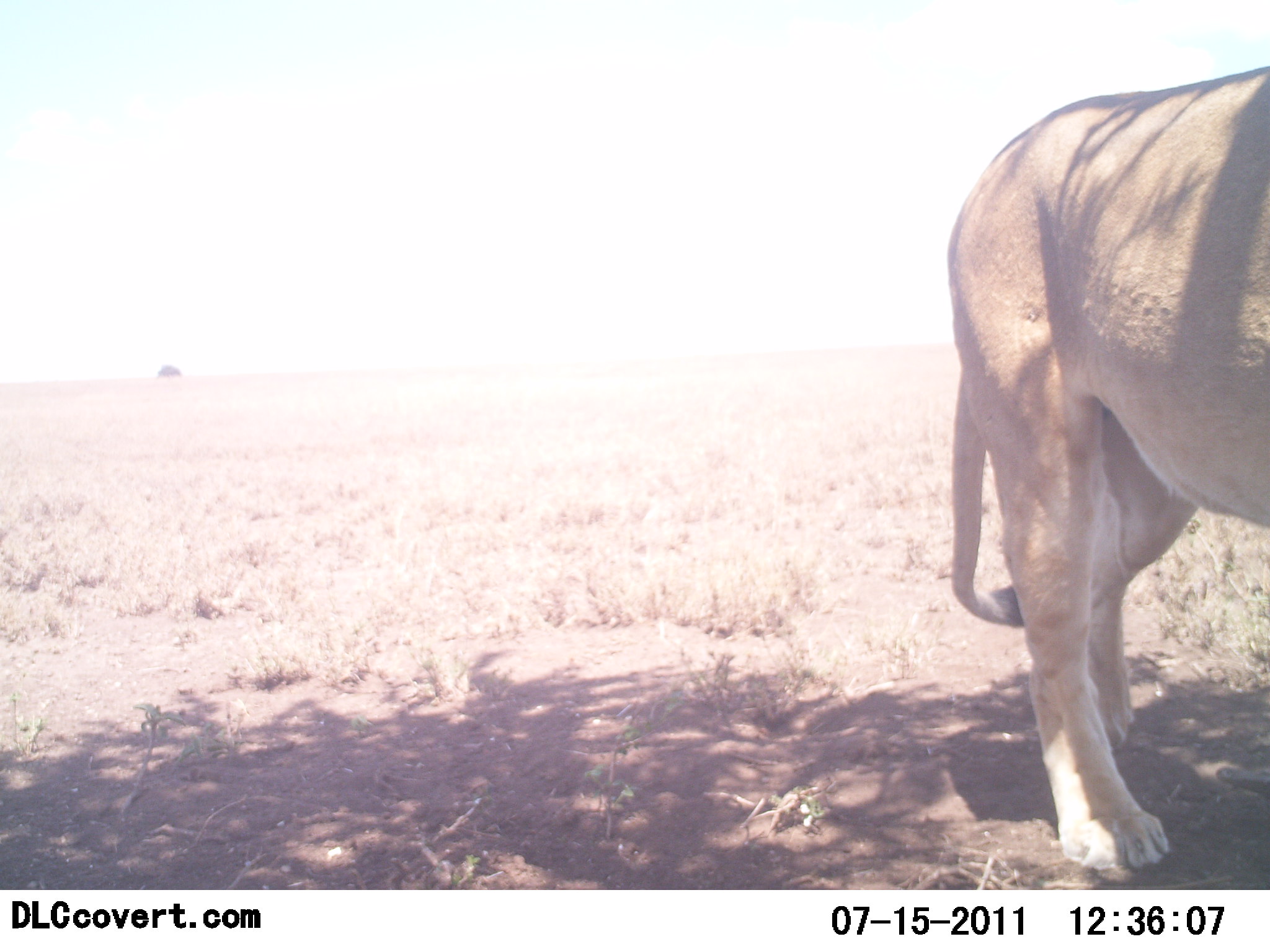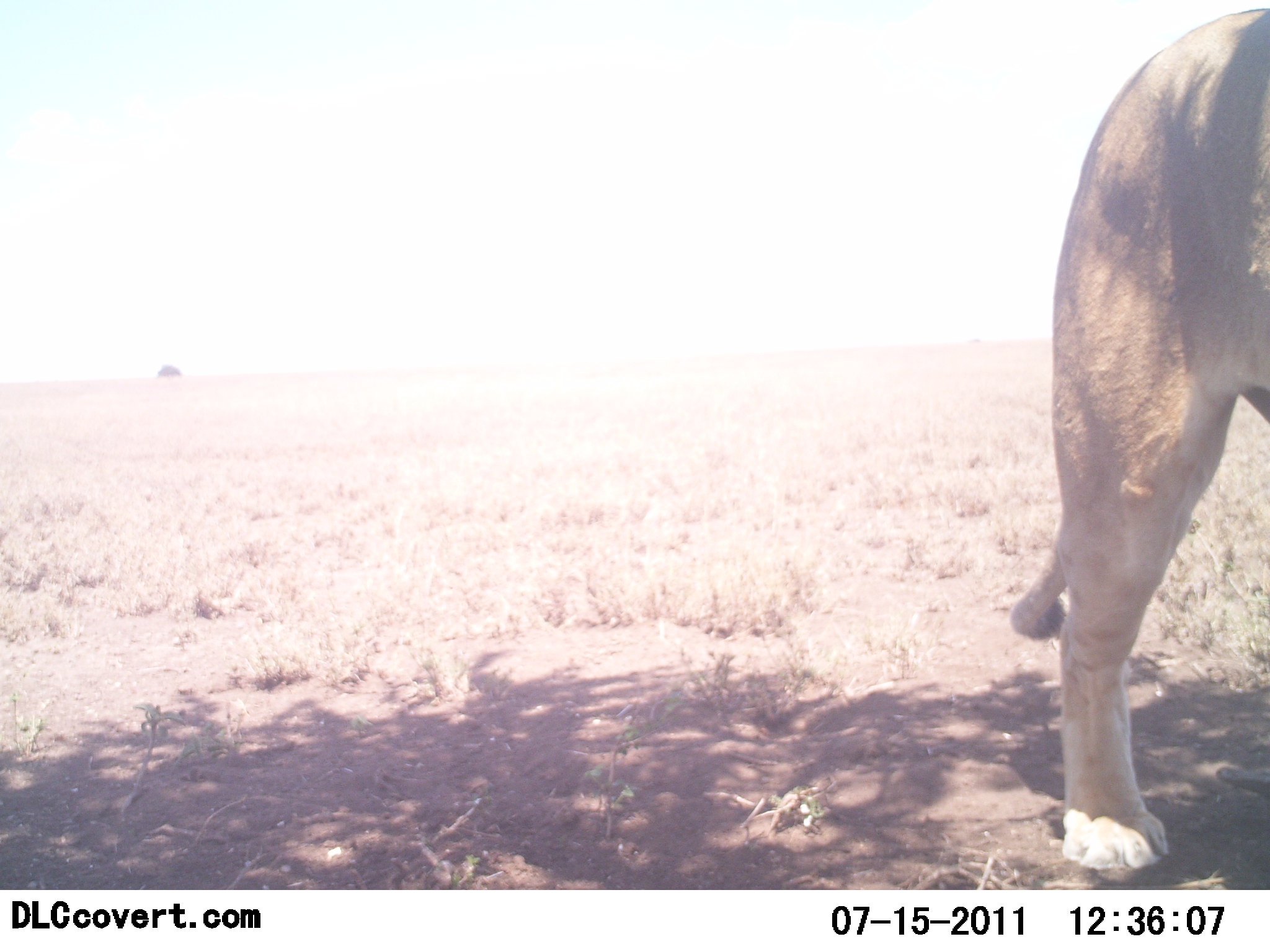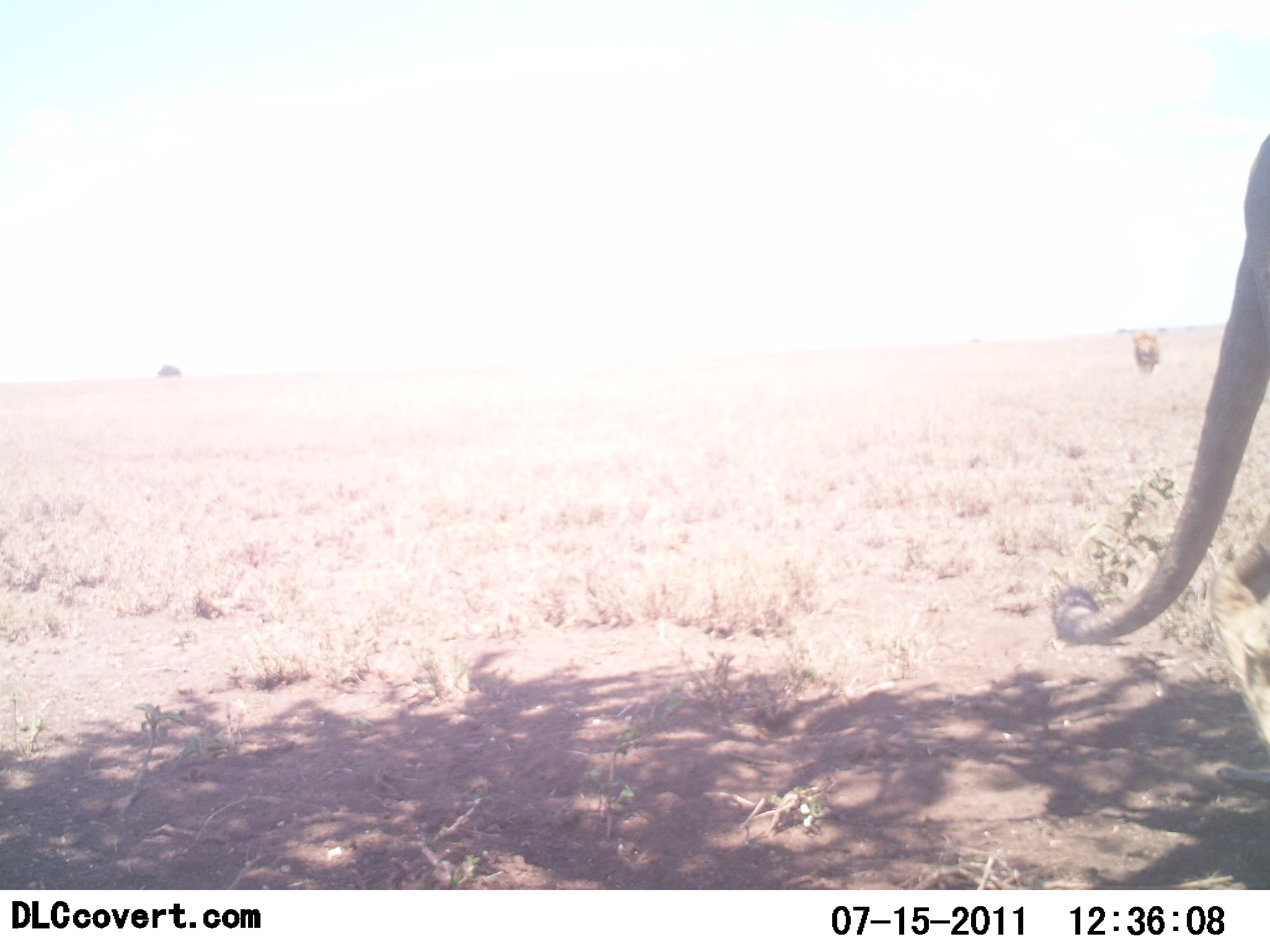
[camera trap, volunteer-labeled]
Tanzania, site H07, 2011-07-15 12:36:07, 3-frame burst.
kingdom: Animalia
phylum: Chordata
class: Mammalia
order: Carnivora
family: Felidae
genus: Panthera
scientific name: Panthera leo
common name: lion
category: lionfemale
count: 1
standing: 28%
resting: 0%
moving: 72%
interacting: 0%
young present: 0%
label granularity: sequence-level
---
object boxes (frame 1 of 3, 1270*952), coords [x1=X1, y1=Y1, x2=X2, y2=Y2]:
animal: [x1=944, y1=63, x2=1270, y2=872]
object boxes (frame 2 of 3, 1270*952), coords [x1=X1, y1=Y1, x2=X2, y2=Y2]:
animal: [x1=1007, y1=3, x2=1270, y2=877]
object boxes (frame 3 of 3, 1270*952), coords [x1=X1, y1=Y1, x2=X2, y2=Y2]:
animal: [x1=1055, y1=133, x2=1270, y2=756]; [x1=1131, y1=322, x2=1163, y2=378]